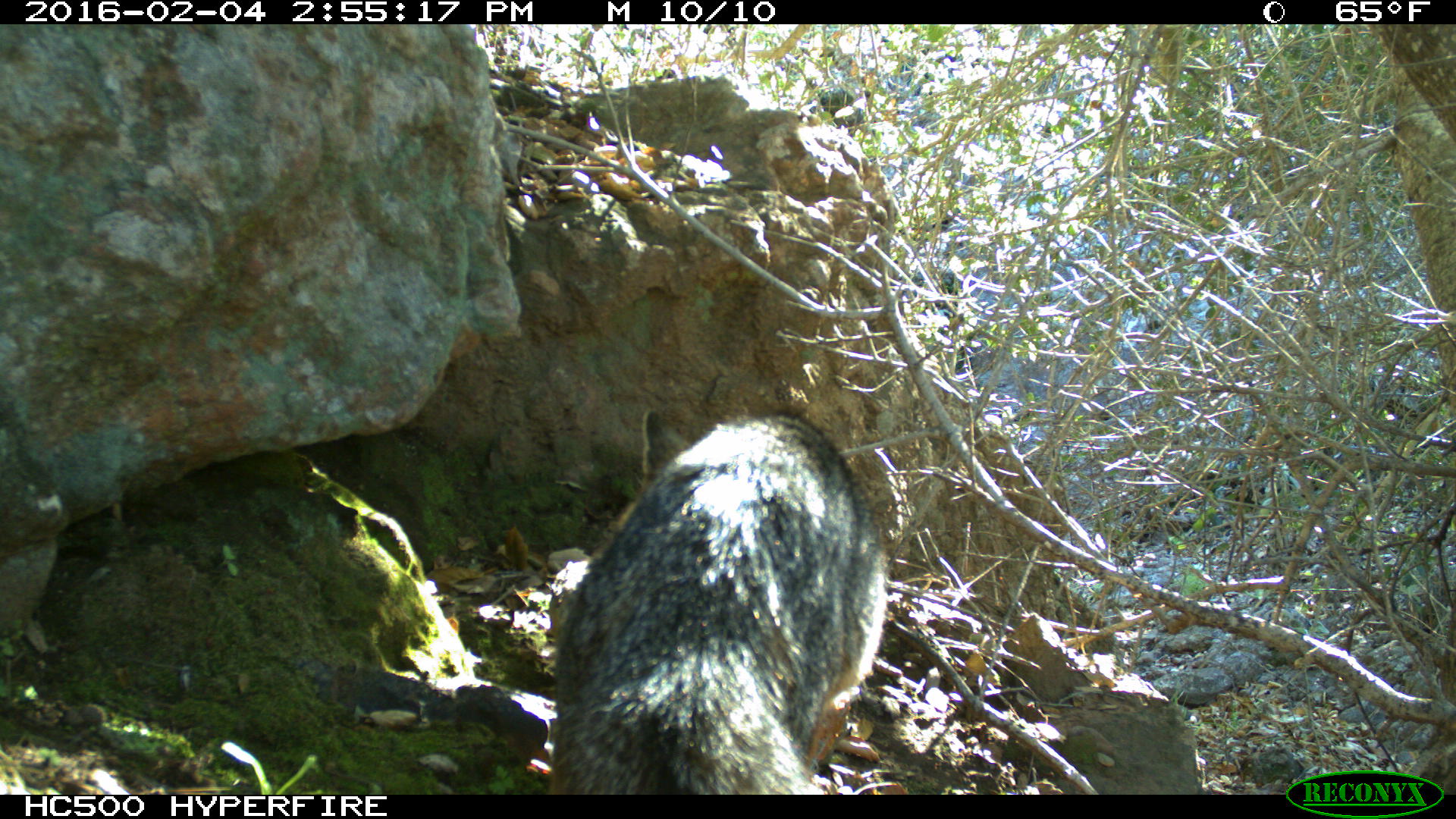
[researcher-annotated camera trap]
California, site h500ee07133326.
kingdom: Animalia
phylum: Chordata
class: Mammalia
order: Carnivora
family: Canidae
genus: Urocyon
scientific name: Urocyon littoralis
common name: island fox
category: fox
Fox (island fox) (Urocyon littoralis).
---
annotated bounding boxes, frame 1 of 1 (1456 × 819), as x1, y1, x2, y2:
fox: 557, 410, 887, 794